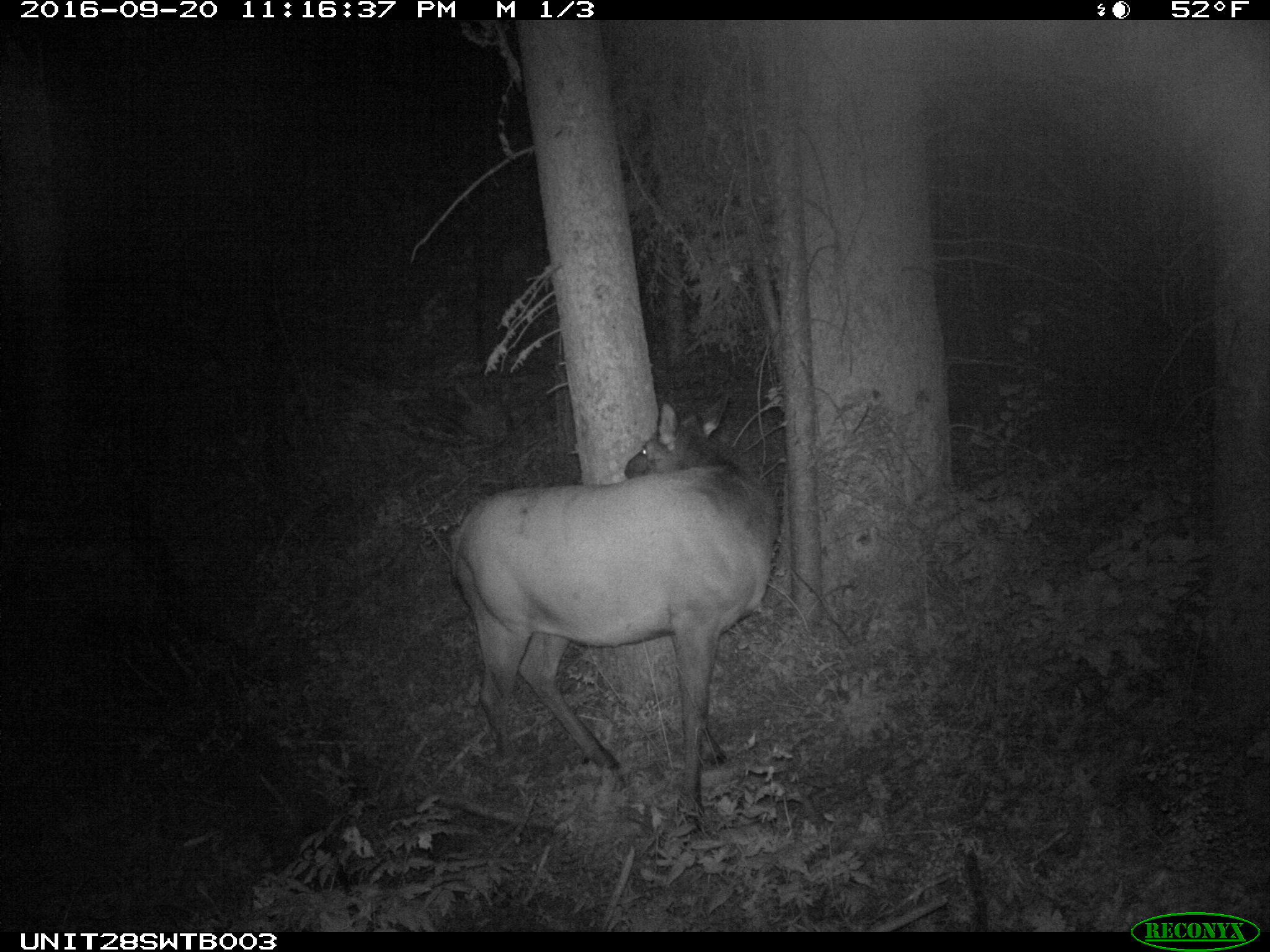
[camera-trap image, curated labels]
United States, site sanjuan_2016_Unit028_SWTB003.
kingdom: Animalia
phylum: Chordata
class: Mammalia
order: Artiodactyla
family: Cervidae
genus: Cervus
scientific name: Cervus elaphus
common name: red deer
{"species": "Cervus elaphus (red deer)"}